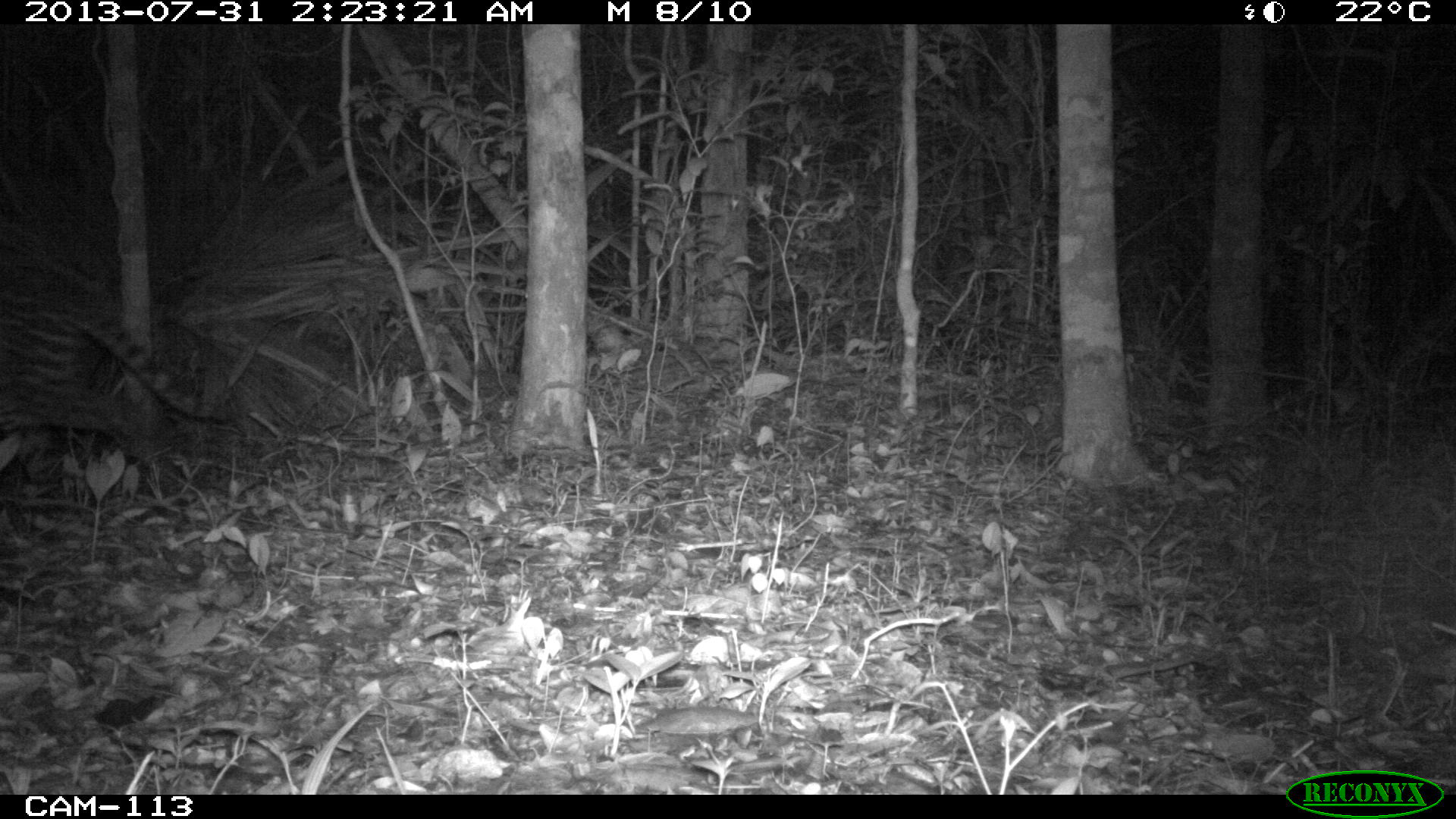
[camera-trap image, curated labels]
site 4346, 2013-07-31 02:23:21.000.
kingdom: Animalia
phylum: Chordata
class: Mammalia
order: Carnivora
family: Felidae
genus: Leopardus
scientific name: Leopardus pardalis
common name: ocelot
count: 1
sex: female